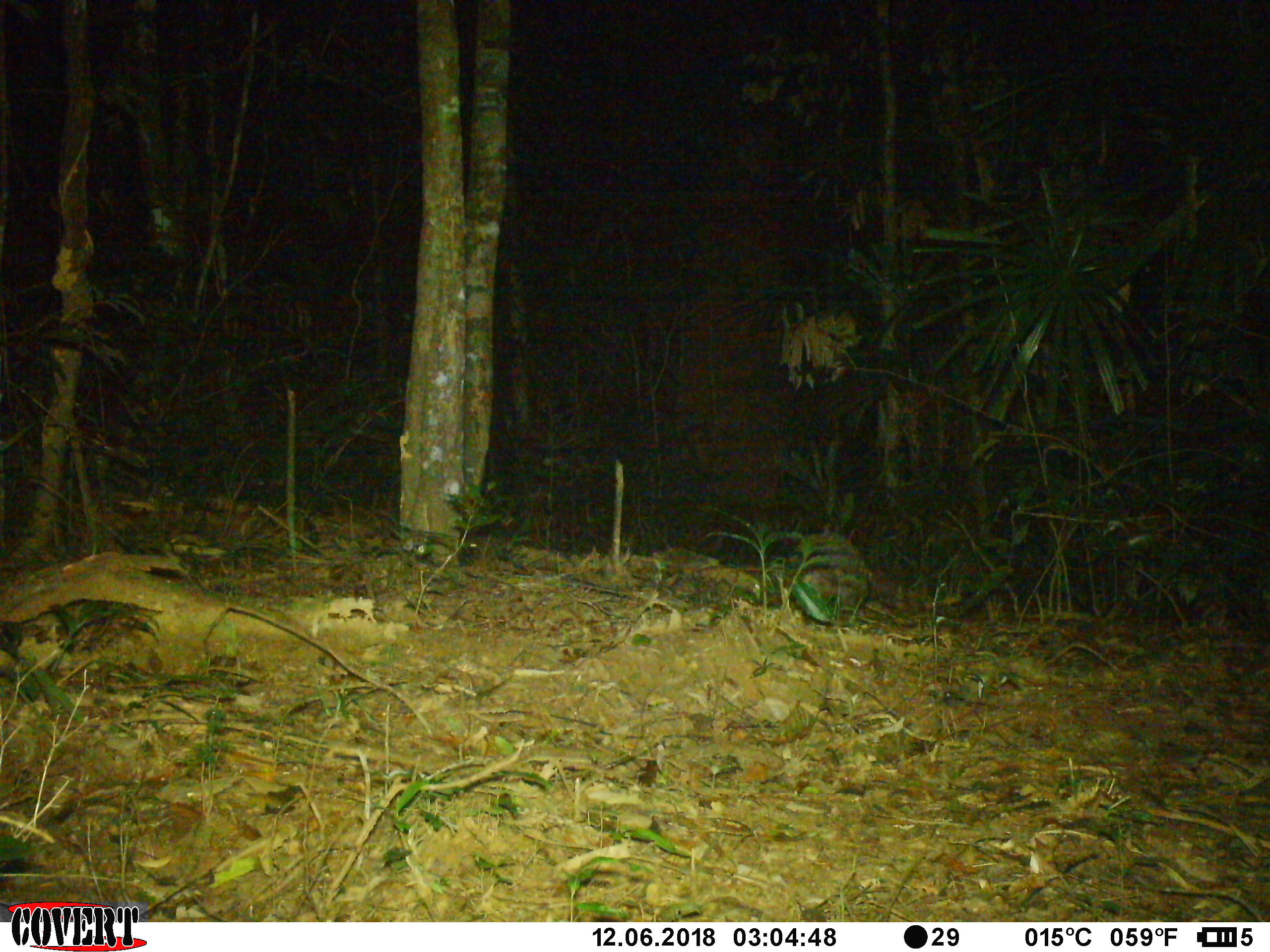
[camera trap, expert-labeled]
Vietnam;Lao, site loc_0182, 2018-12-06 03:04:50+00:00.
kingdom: Animalia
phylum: Chordata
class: Mammalia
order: Rodentia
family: Hystricidae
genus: Hystrix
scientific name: Hystrix brachyura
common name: malayan porcupine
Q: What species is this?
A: Malayan porcupine (Hystrix brachyura).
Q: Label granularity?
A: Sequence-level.